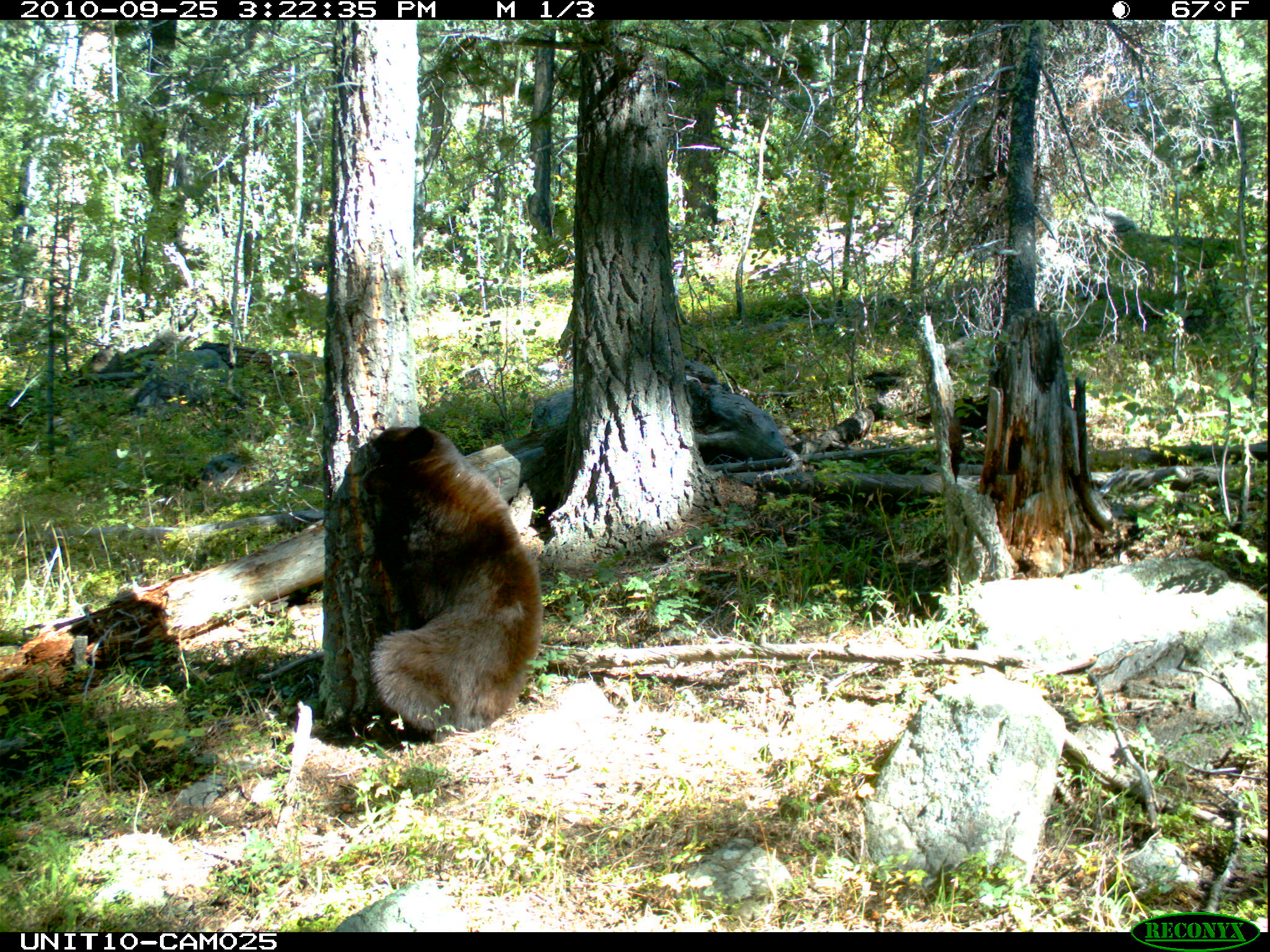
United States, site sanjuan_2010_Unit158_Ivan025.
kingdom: Animalia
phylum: Chordata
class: Mammalia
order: Carnivora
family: Ursidae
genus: Ursus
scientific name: Ursus americanus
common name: american black bear